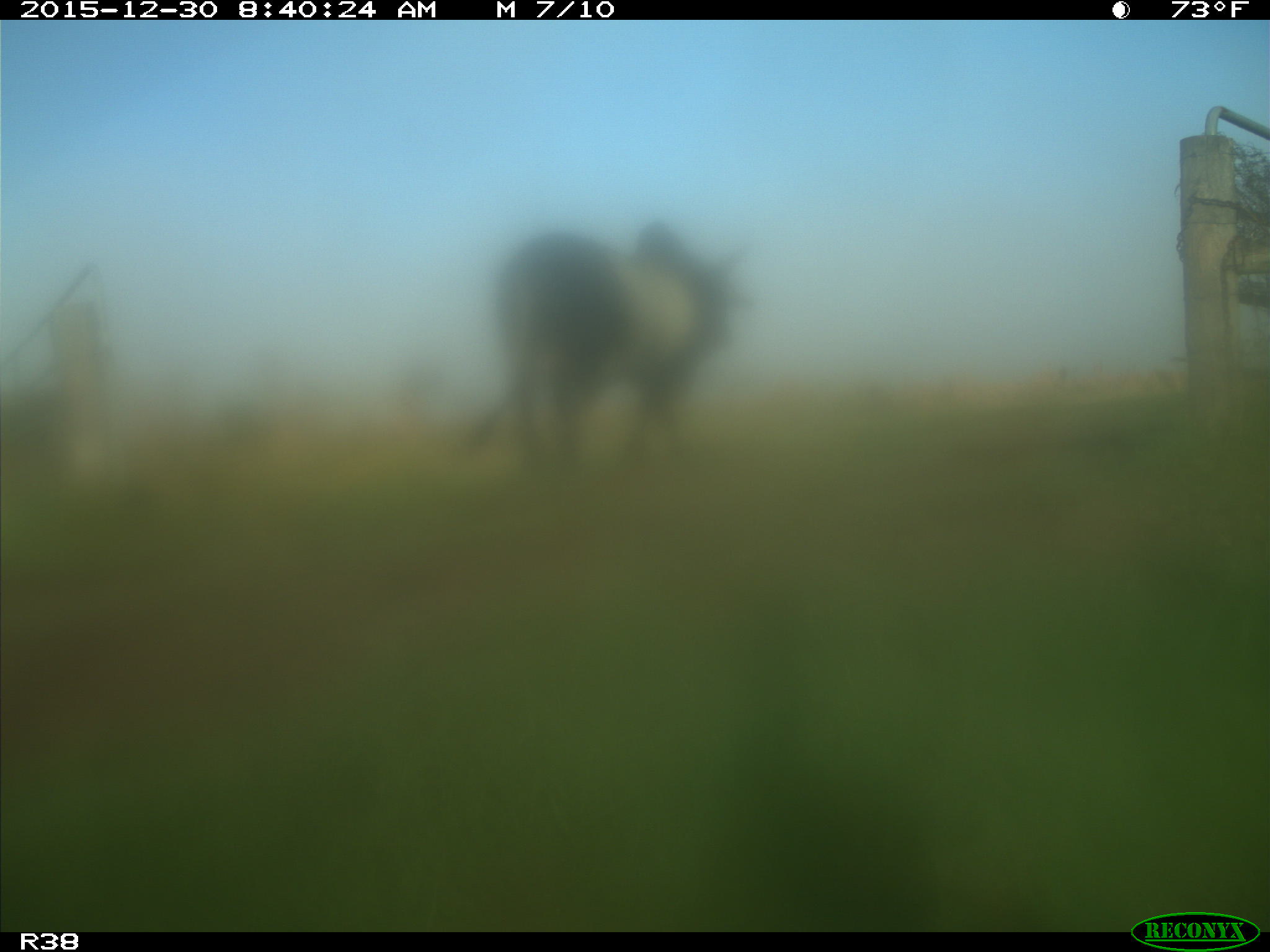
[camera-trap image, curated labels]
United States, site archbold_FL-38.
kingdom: Animalia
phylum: Chordata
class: Mammalia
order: Artiodactyla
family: Bovidae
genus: Bos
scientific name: Bos taurus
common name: domestic cow